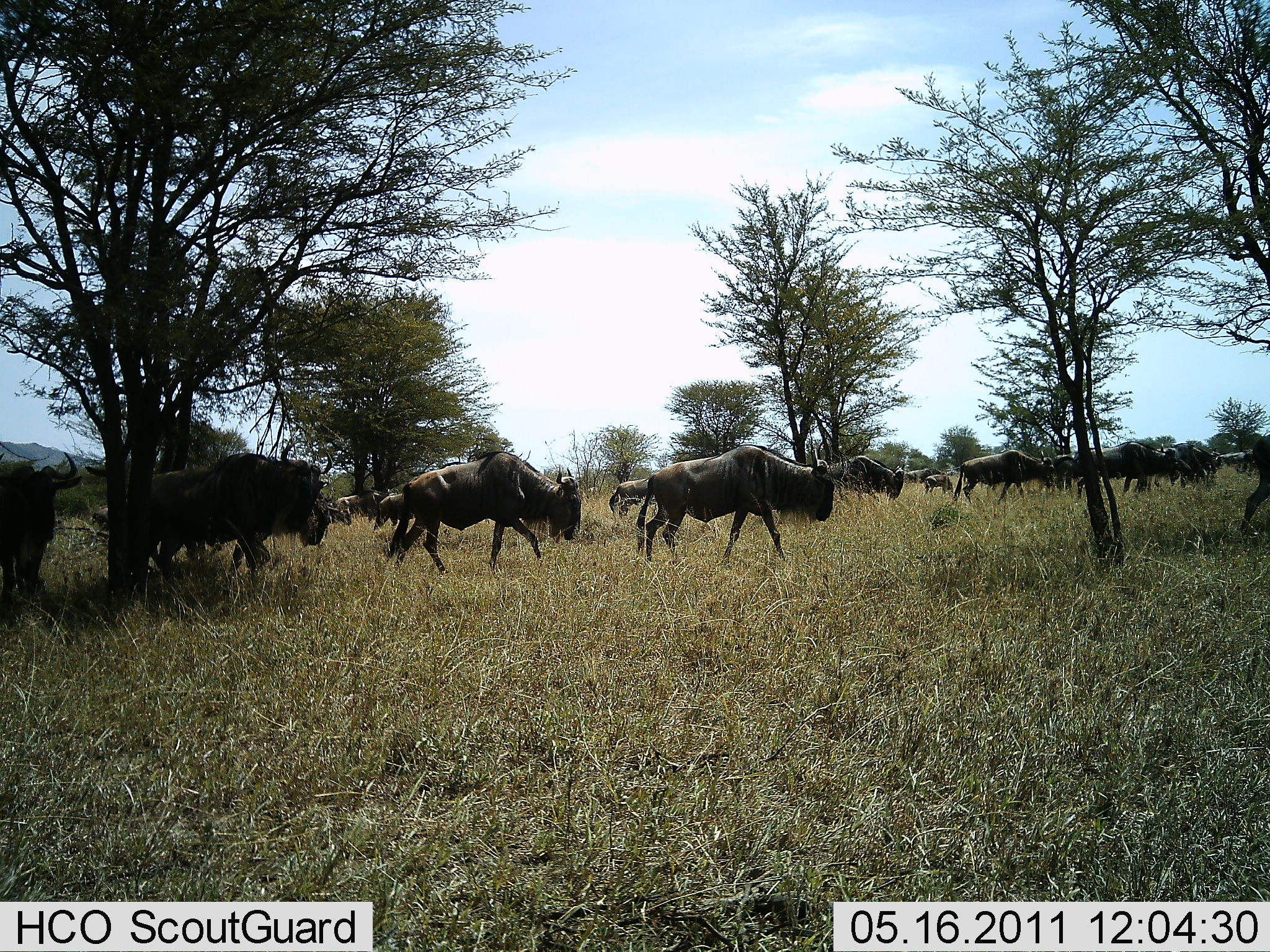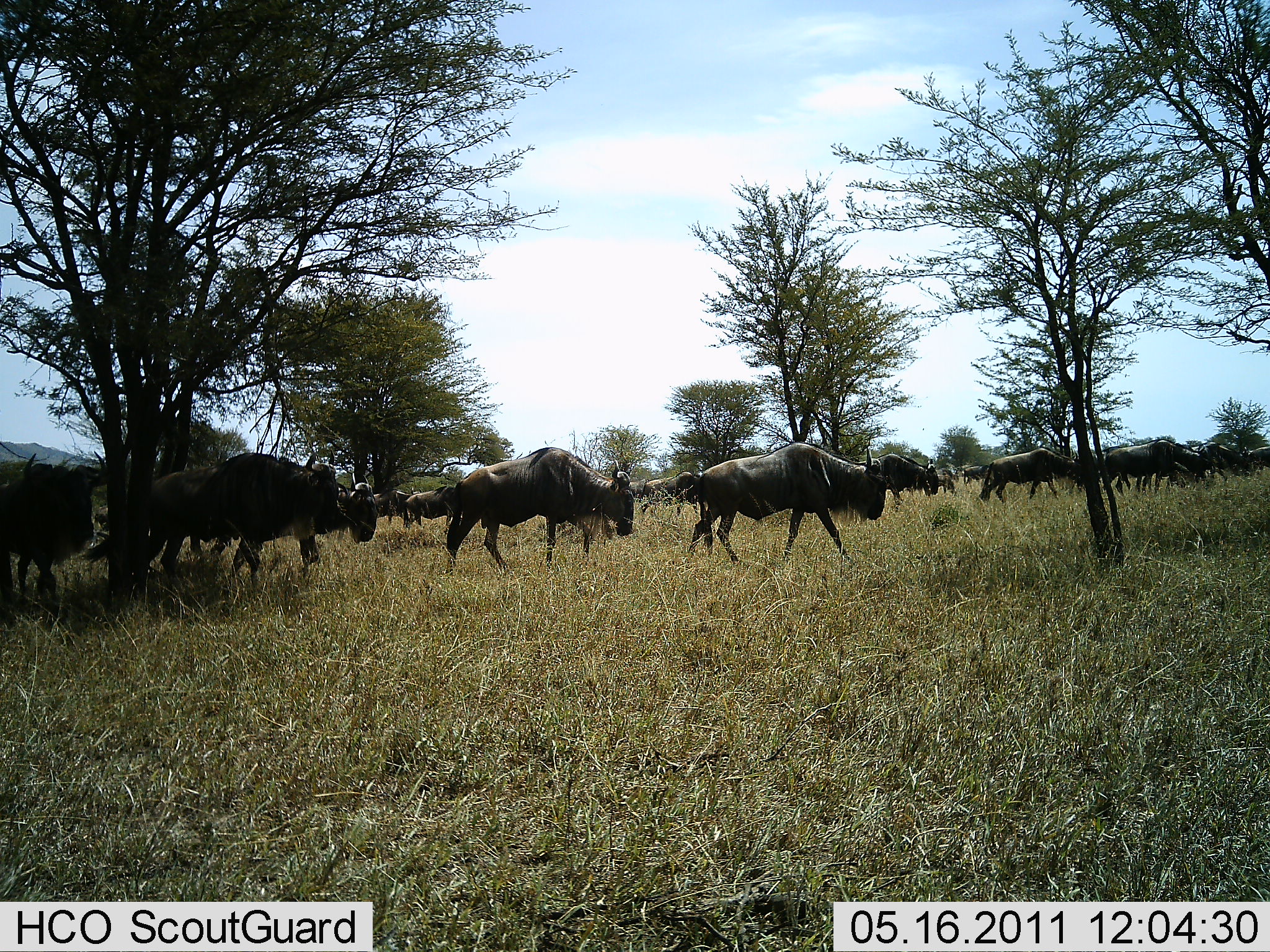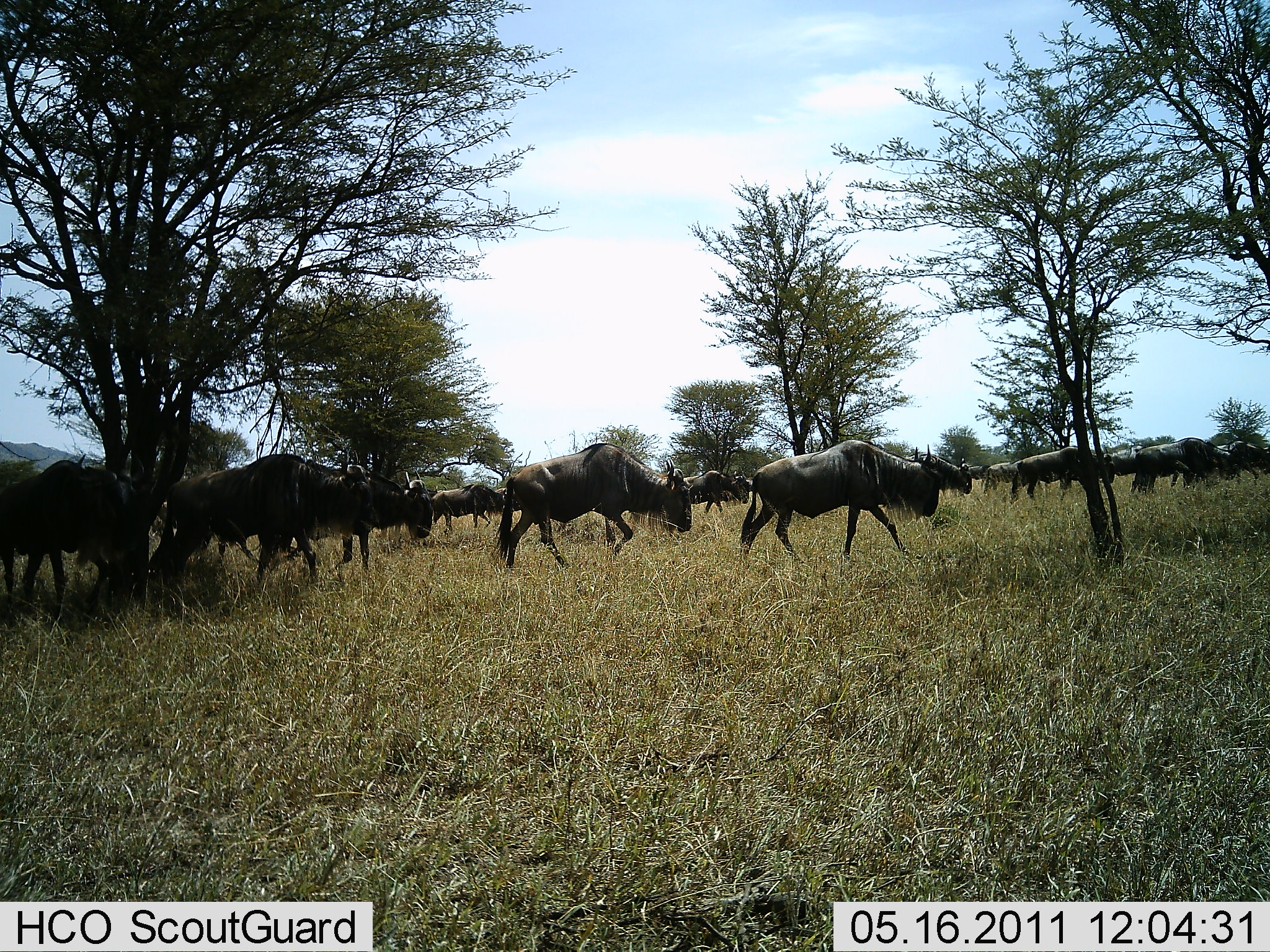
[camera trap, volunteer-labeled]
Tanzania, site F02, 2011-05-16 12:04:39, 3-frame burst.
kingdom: Animalia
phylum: Chordata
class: Mammalia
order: Artiodactyla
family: Bovidae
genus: Connochaetes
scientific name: Connochaetes taurinus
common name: blue wildebeest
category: wildebeest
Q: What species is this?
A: Wildebeest (blue wildebeest) (Connochaetes taurinus).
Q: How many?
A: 11-50.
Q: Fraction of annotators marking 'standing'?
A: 0%.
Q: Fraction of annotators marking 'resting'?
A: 0%.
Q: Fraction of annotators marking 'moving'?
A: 100%.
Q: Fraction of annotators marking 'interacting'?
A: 0%.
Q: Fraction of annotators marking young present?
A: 0%.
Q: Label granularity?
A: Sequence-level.